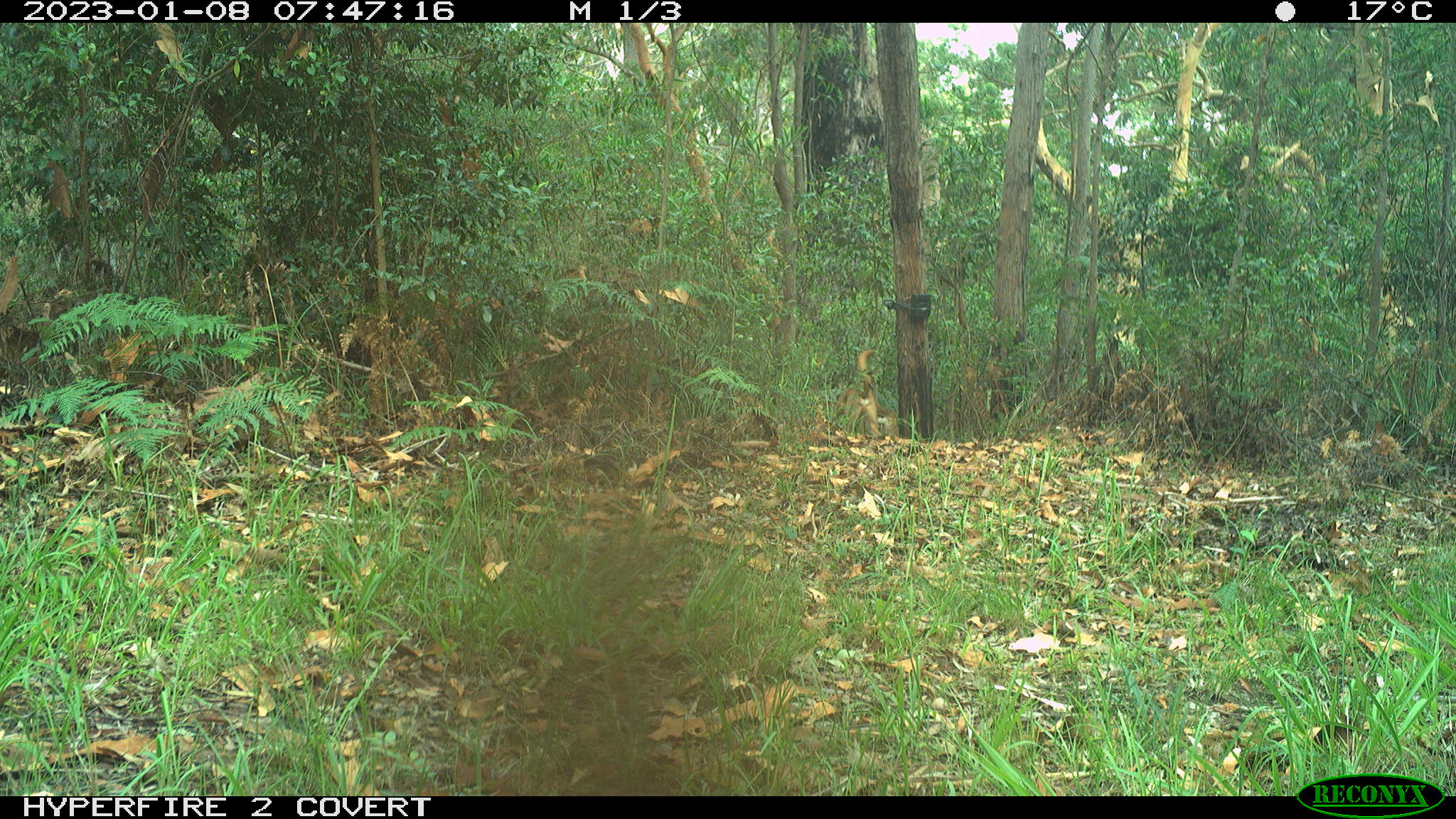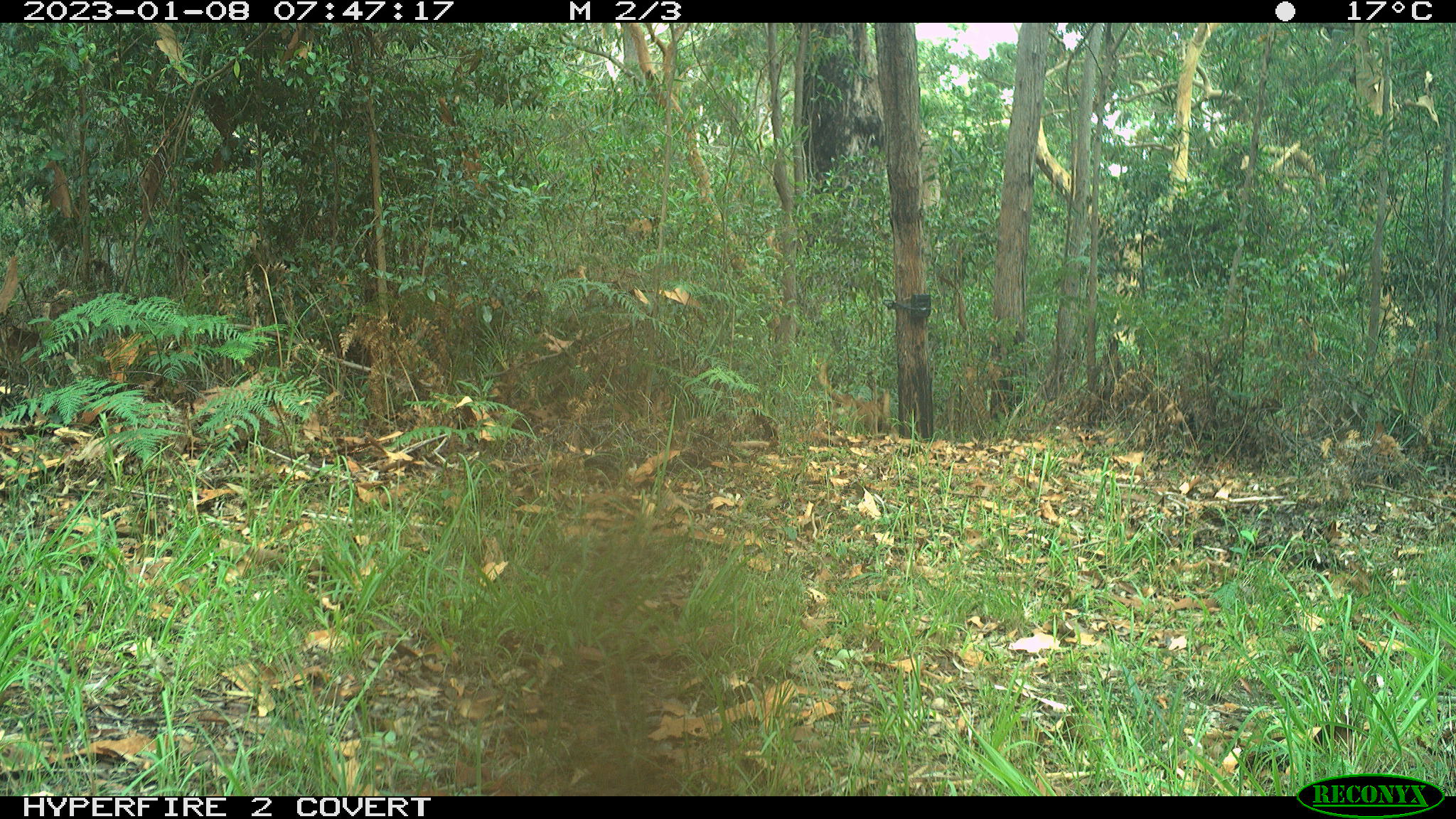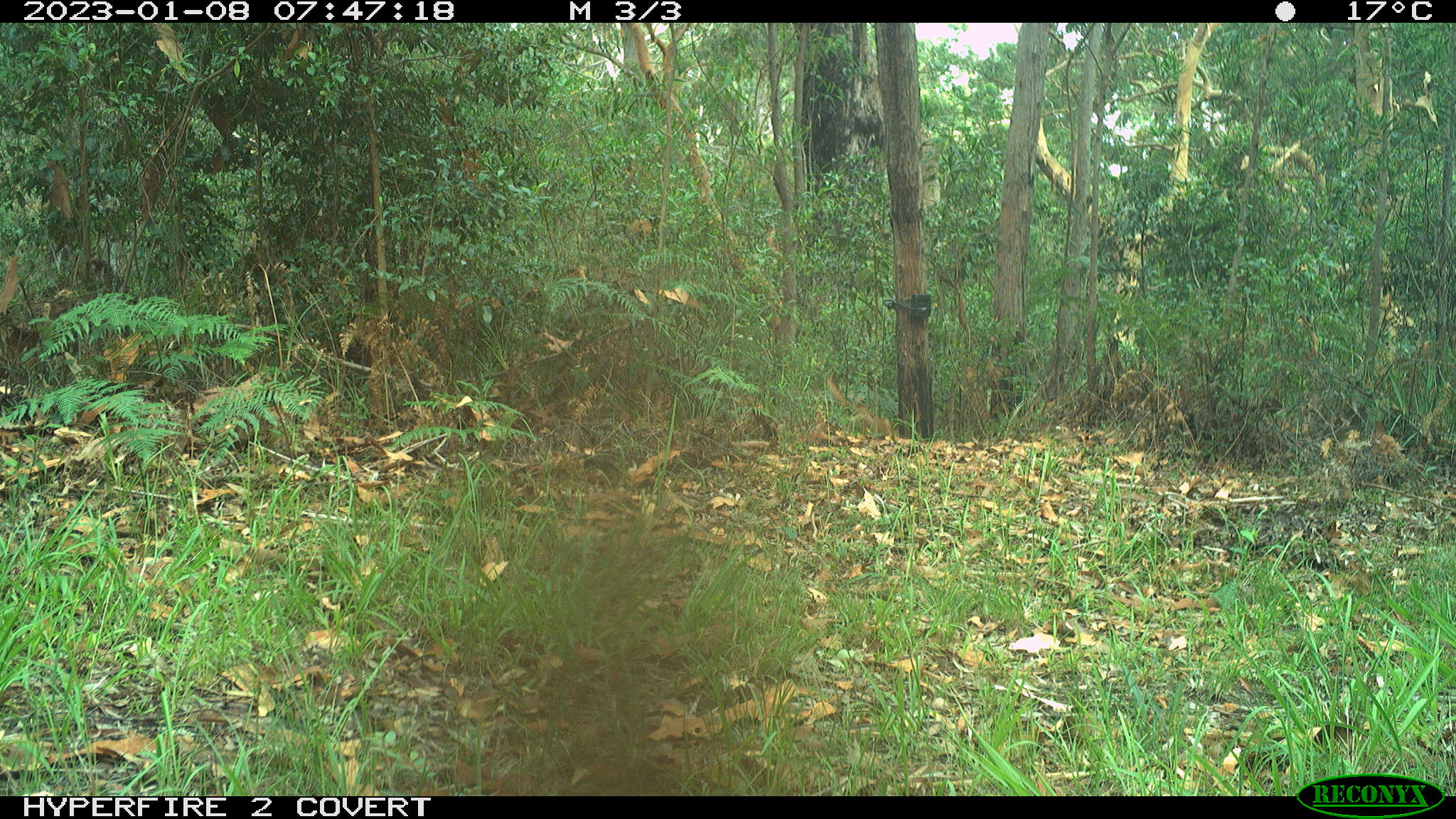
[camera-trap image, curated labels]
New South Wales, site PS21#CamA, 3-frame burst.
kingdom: Animalia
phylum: Chordata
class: Mammalia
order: Carnivora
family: Canidae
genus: Canis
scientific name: Canis familiaris dingo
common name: dingo